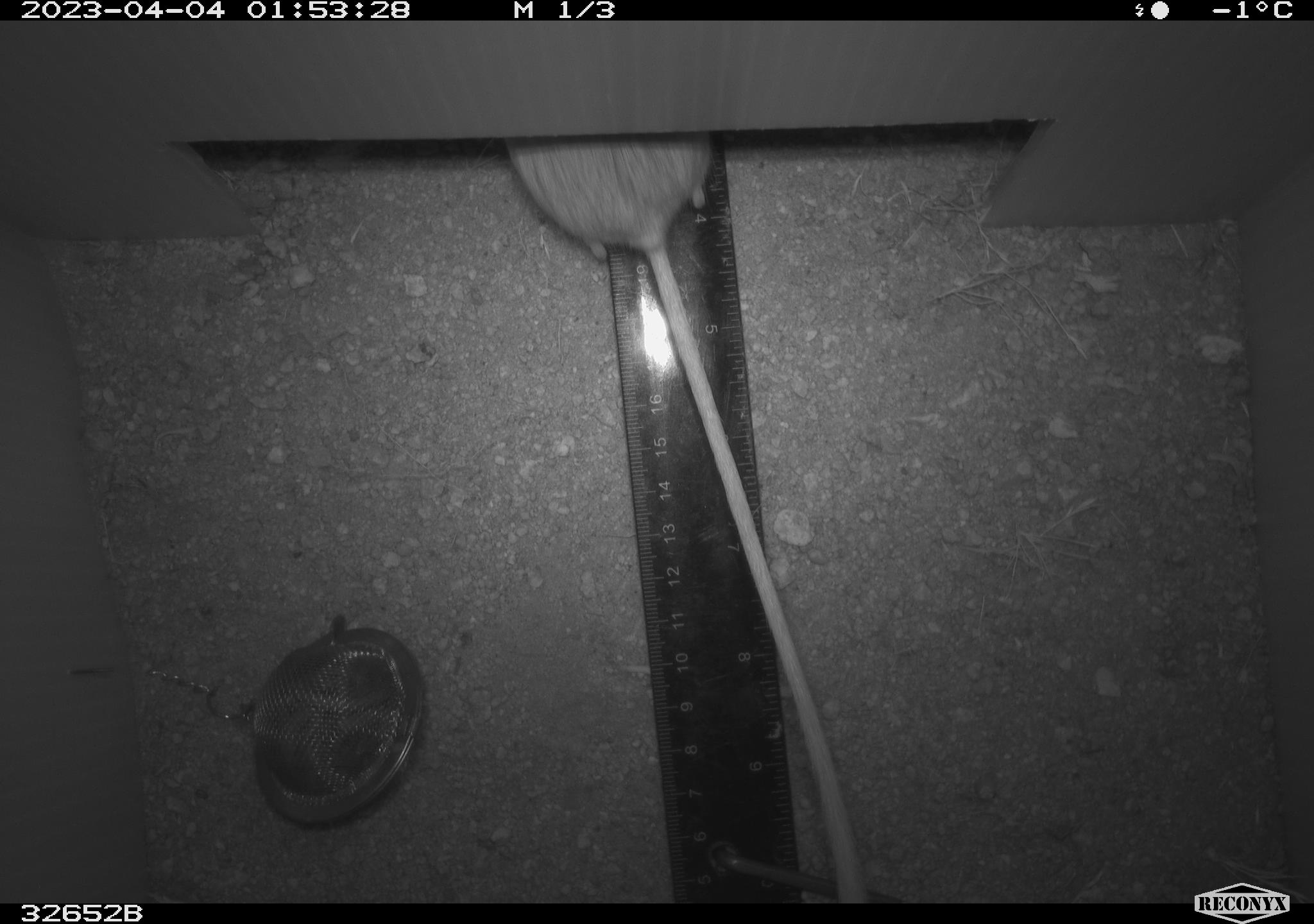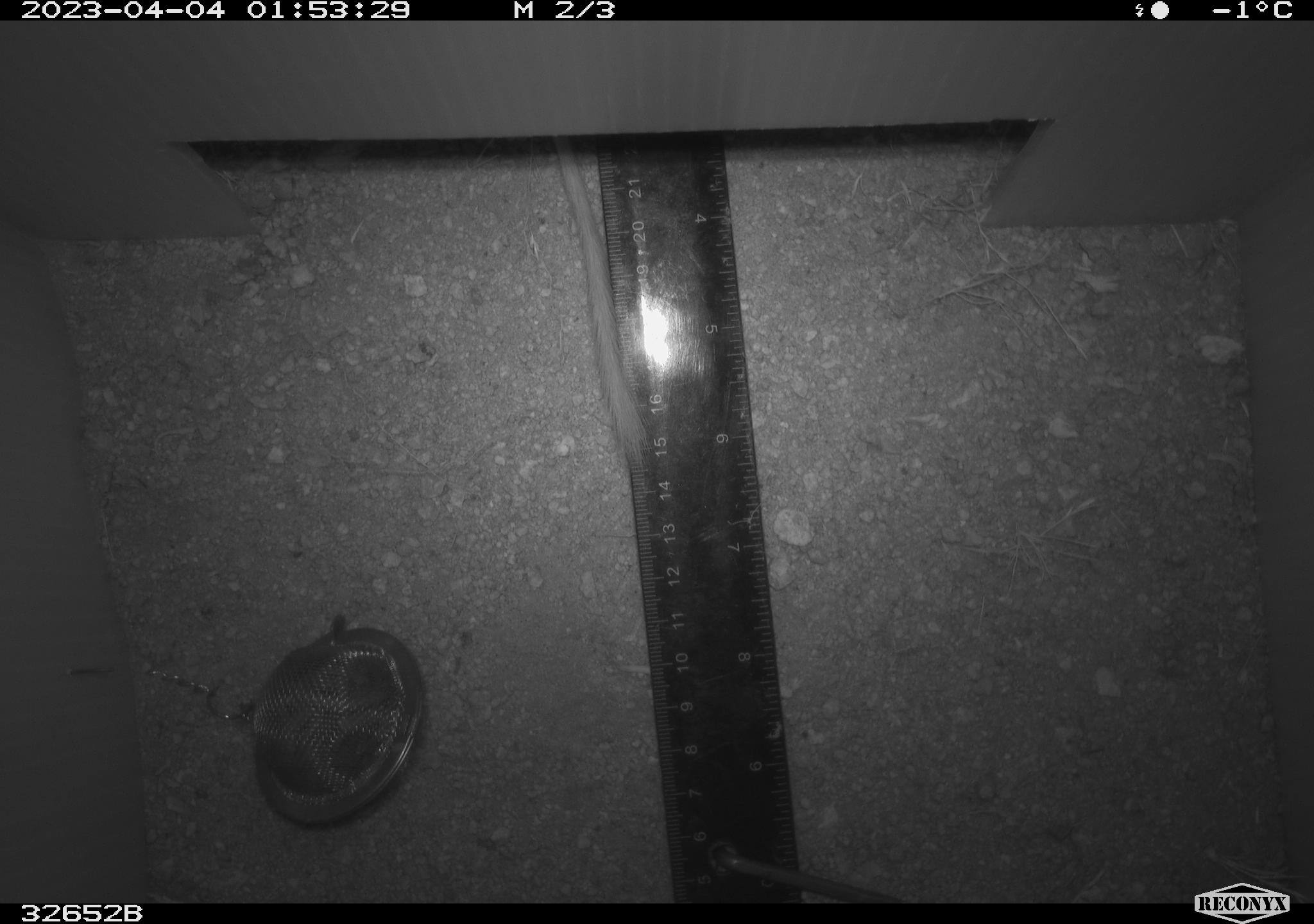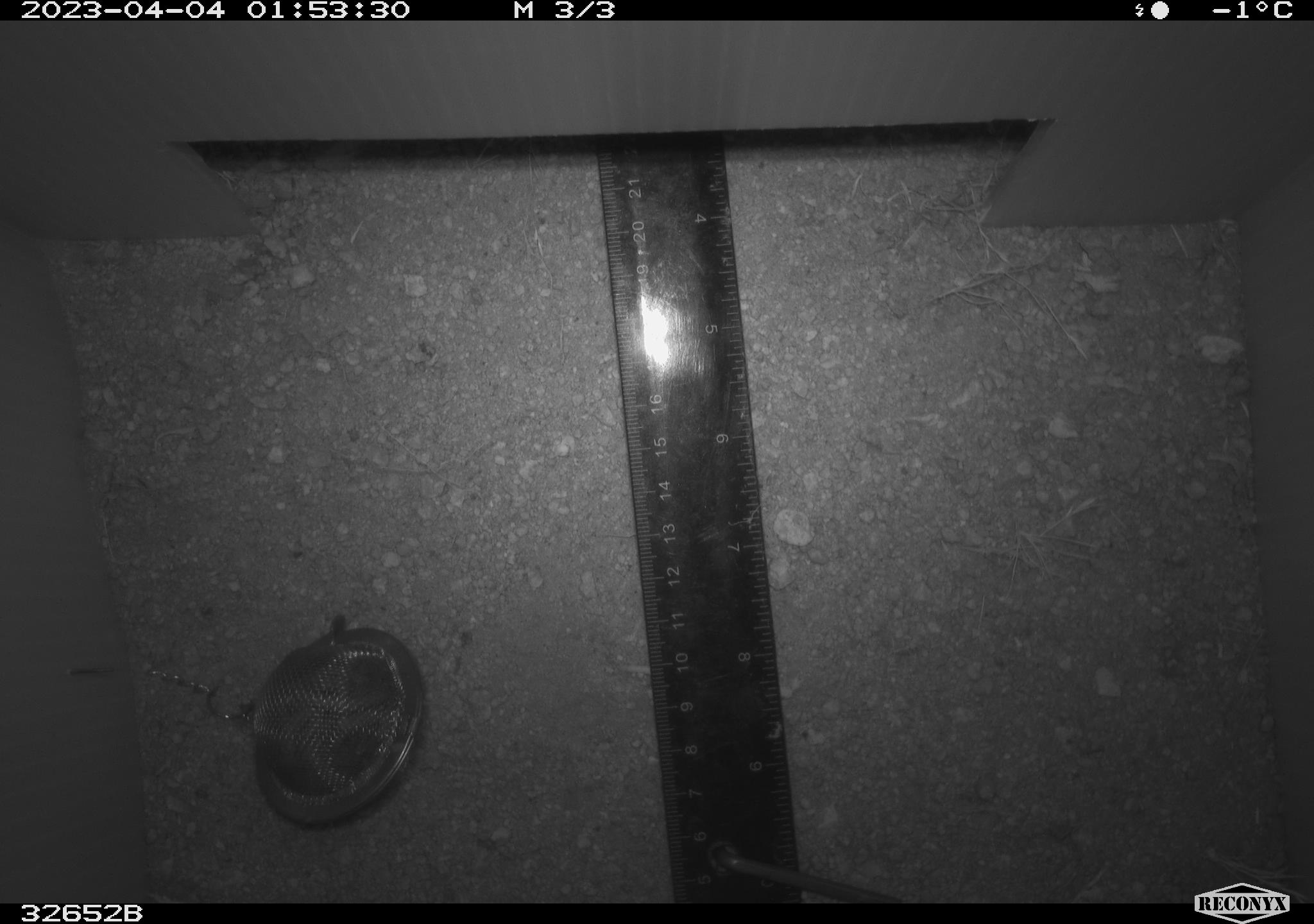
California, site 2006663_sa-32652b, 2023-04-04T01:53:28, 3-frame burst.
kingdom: Animalia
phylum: Chordata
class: Mammalia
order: Rodentia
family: Heteromyidae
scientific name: Heteromyidae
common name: kangaroo rats and pocket mice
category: heteromyidae family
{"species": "heteromyidae family (kangaroo rats and pocket mice) (Heteromyidae)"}